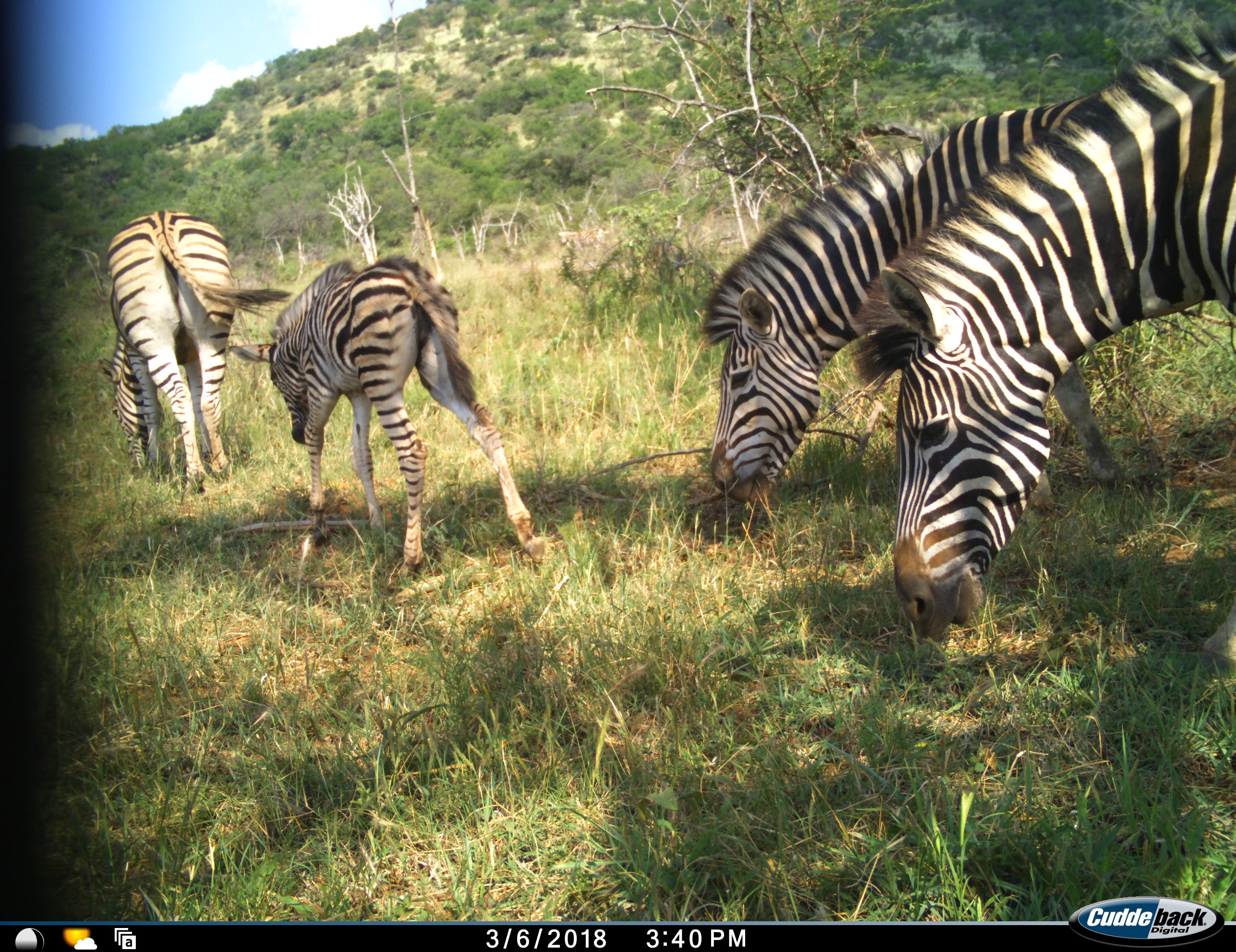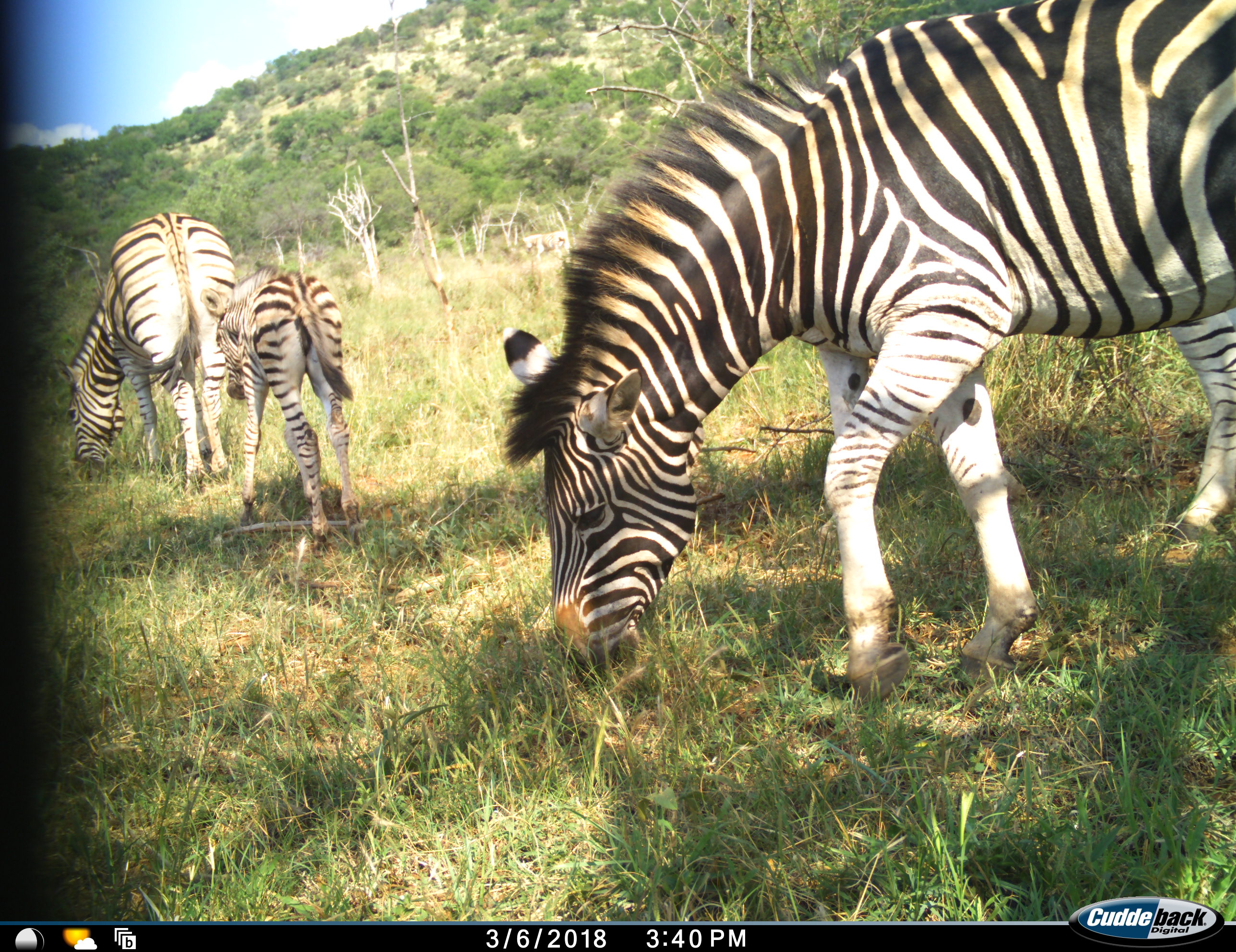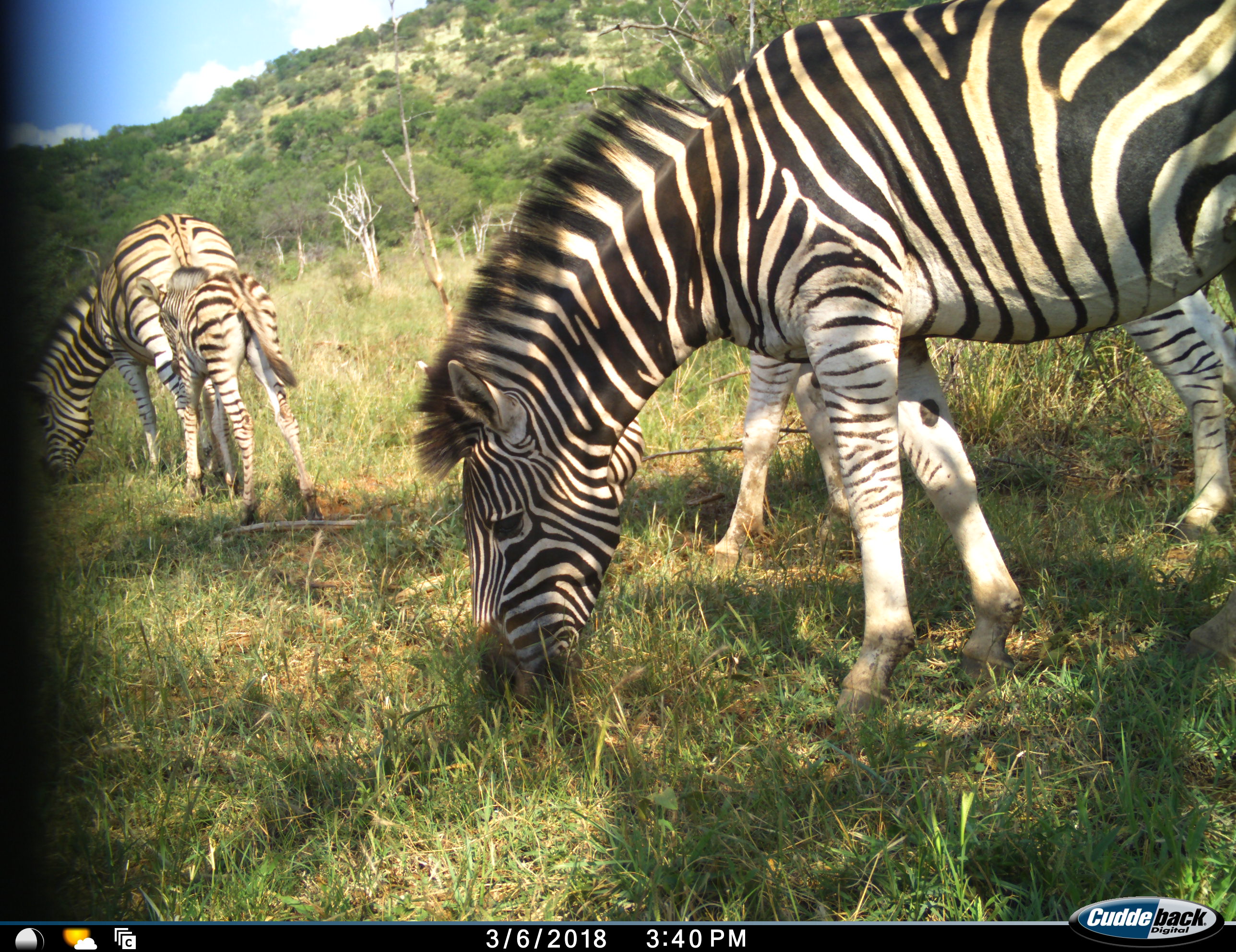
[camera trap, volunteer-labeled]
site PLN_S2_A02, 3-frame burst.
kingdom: Animalia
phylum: Chordata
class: Mammalia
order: Perissodactyla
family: Equidae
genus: Equus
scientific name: Equus quagga burchellii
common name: burchell's zebra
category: zebraburchells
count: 4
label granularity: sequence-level